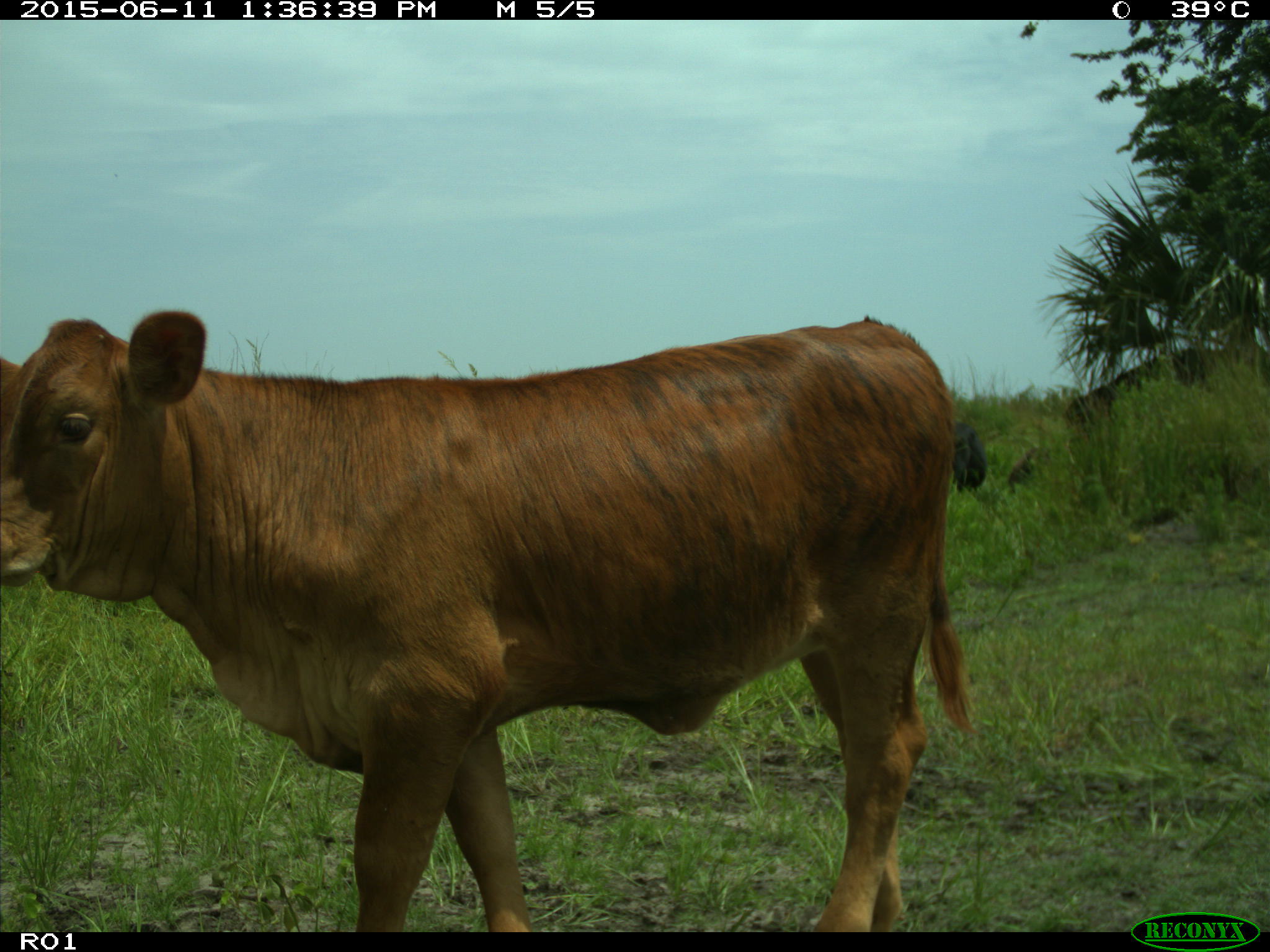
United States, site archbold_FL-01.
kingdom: Animalia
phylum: Chordata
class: Mammalia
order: Artiodactyla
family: Bovidae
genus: Bos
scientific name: Bos taurus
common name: domestic cow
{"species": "Bos taurus (domestic cow)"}